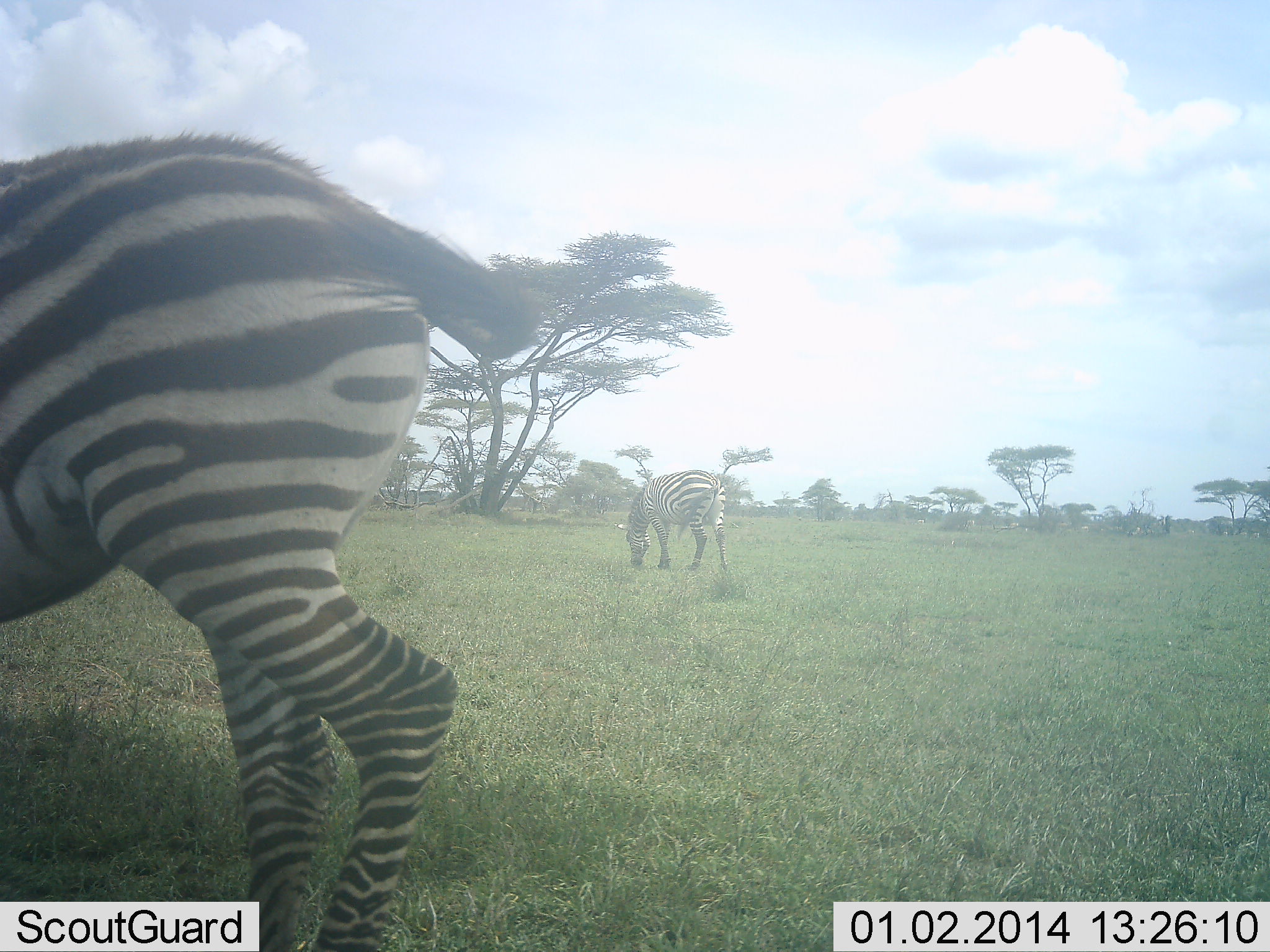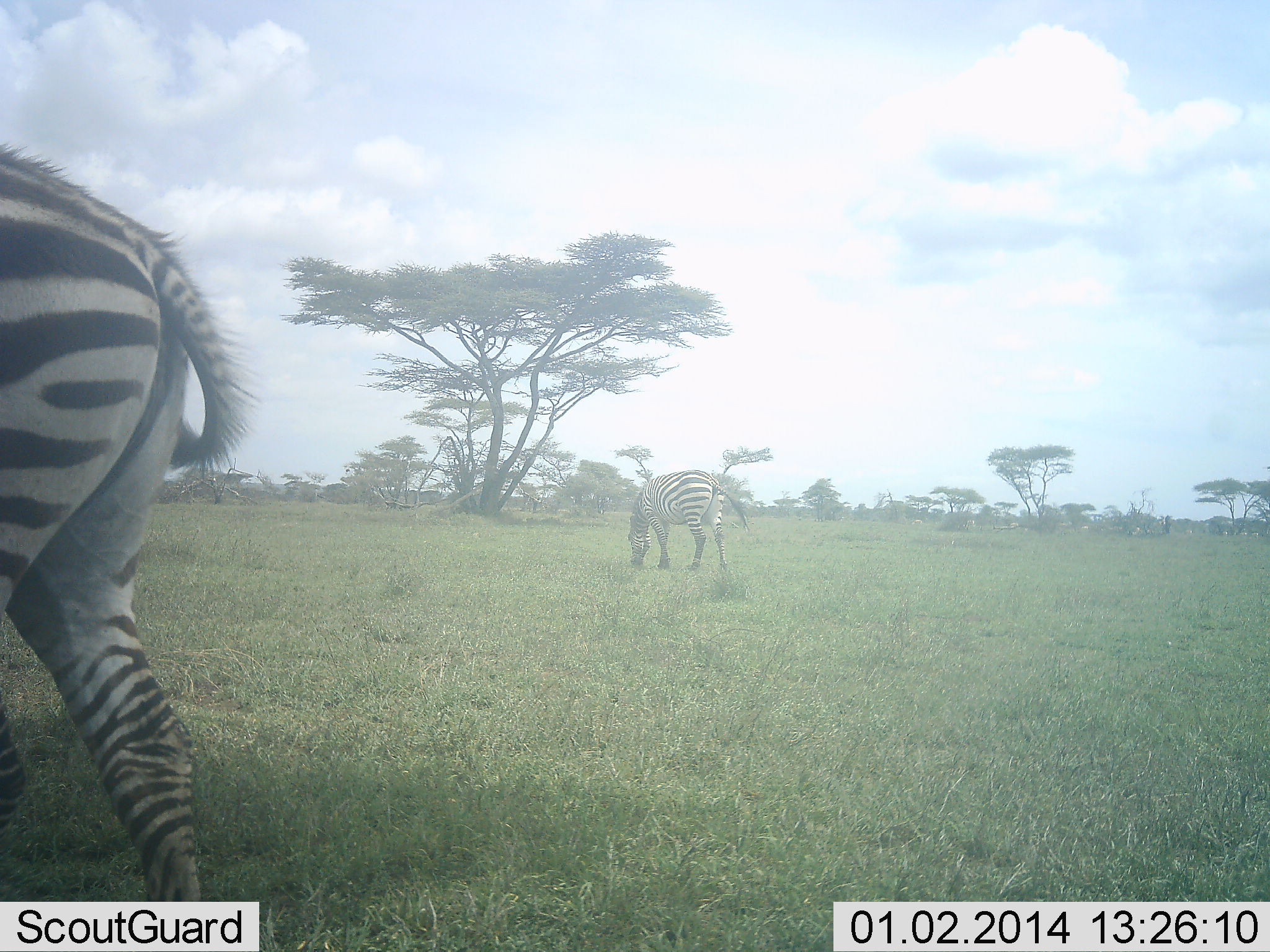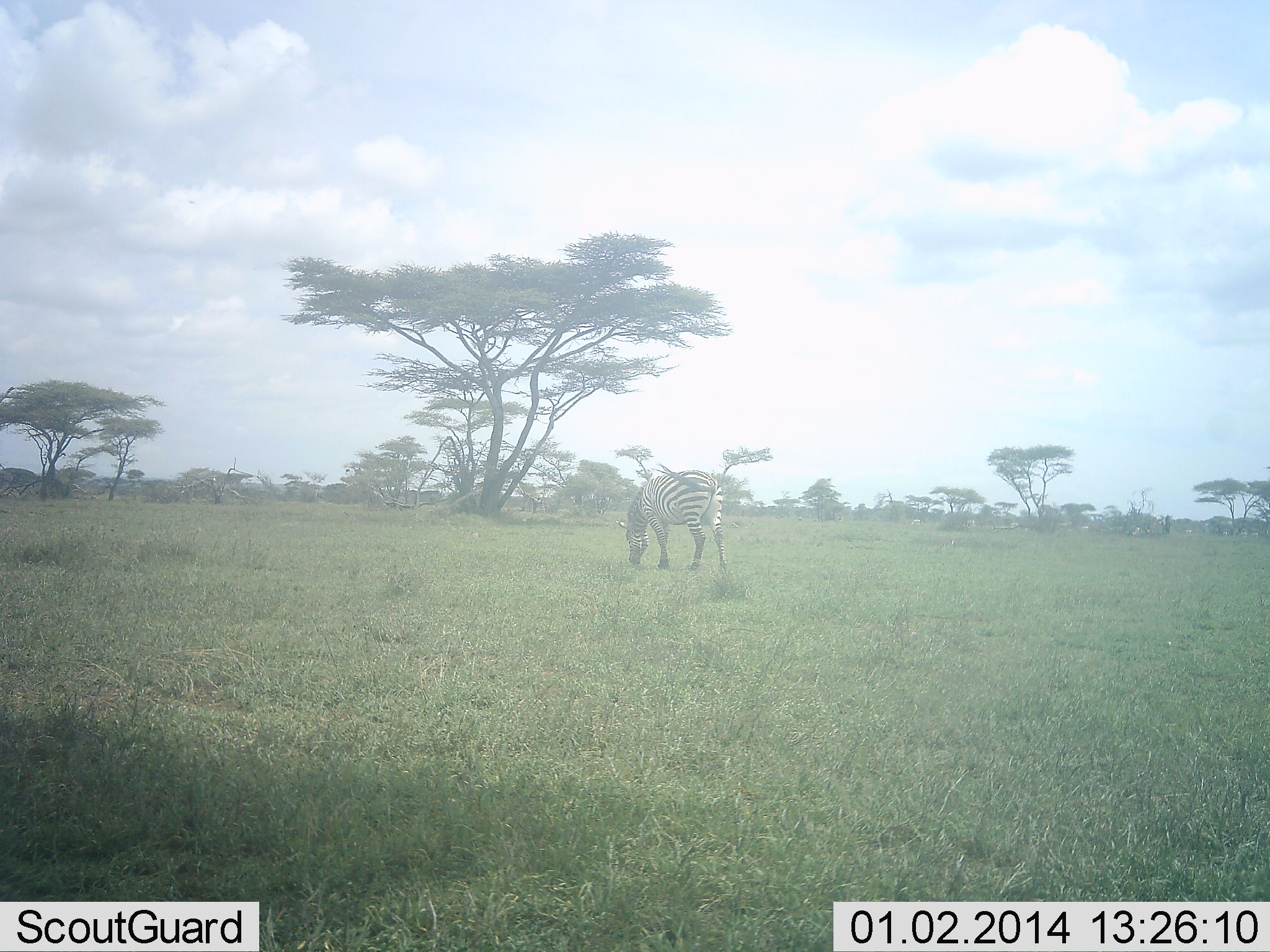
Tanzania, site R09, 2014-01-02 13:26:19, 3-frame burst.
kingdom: Animalia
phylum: Chordata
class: Mammalia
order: Perissodactyla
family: Equidae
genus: Equus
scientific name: Equus quagga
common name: plains zebra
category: zebra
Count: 2.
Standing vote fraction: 20%.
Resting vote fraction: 10%.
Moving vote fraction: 80%.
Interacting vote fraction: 0%.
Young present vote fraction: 0%.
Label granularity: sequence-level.